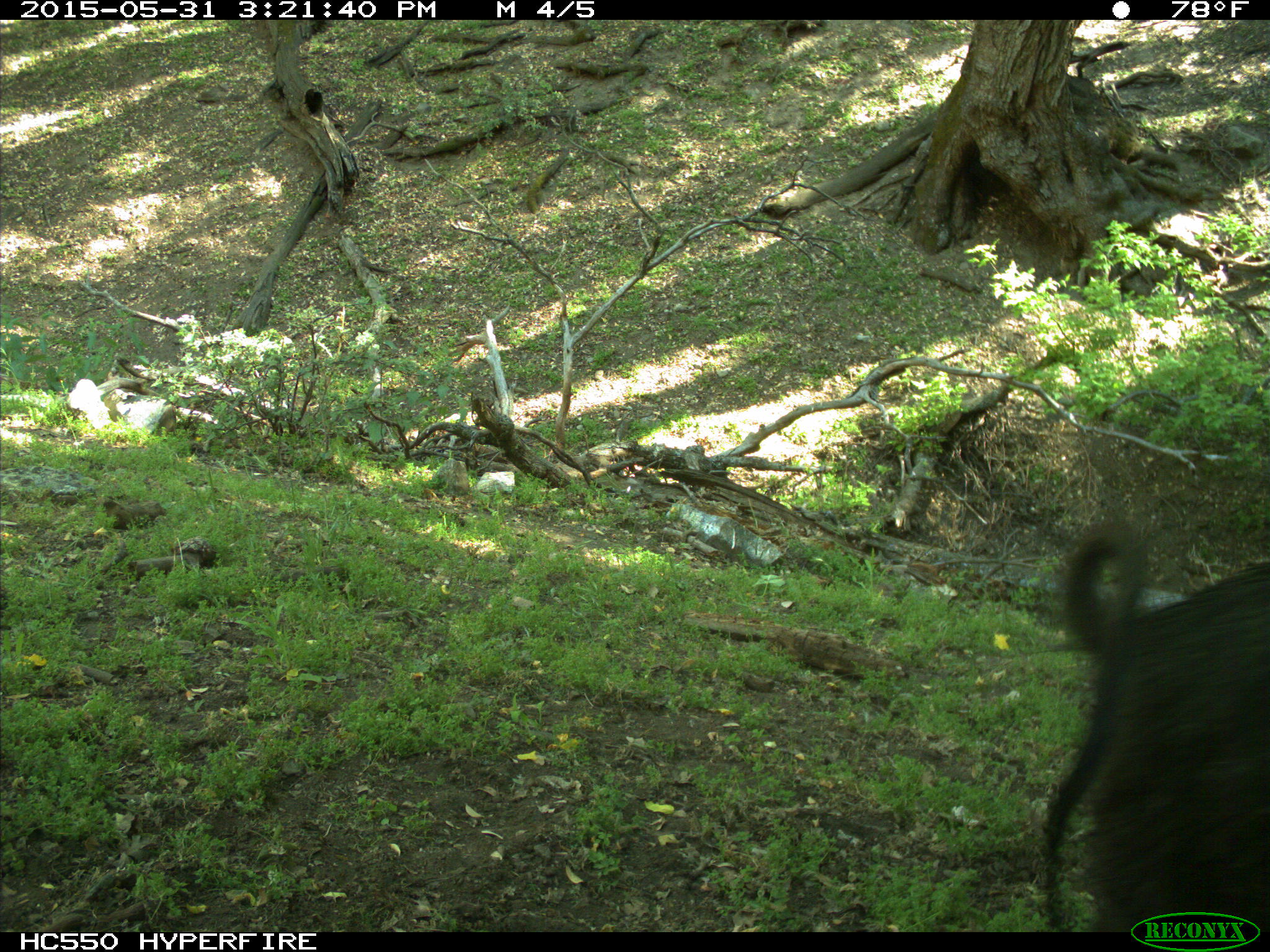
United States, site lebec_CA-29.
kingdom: Animalia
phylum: Chordata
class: Mammalia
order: Artiodactyla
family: Suidae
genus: Sus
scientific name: Sus scrofa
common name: wild boar